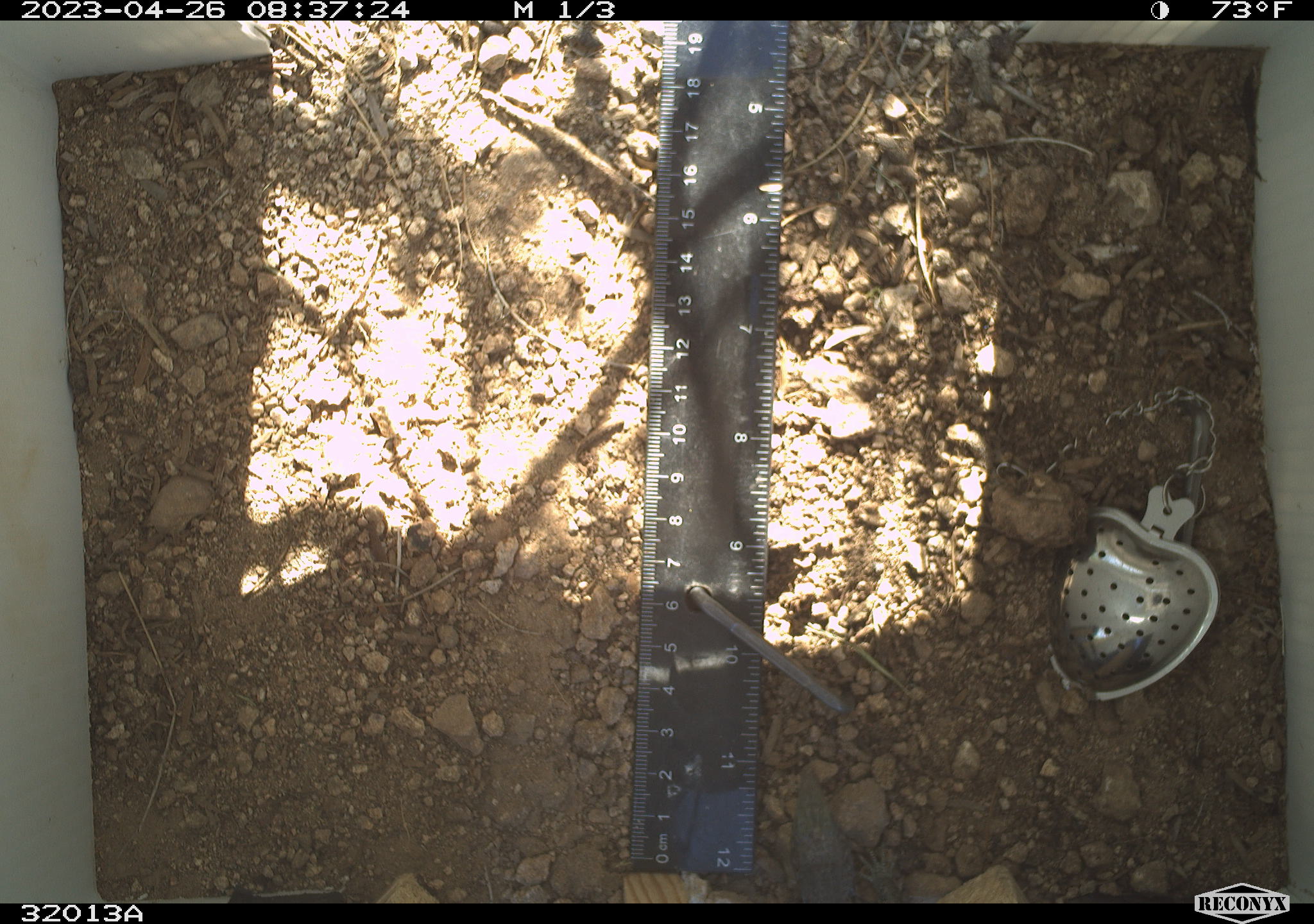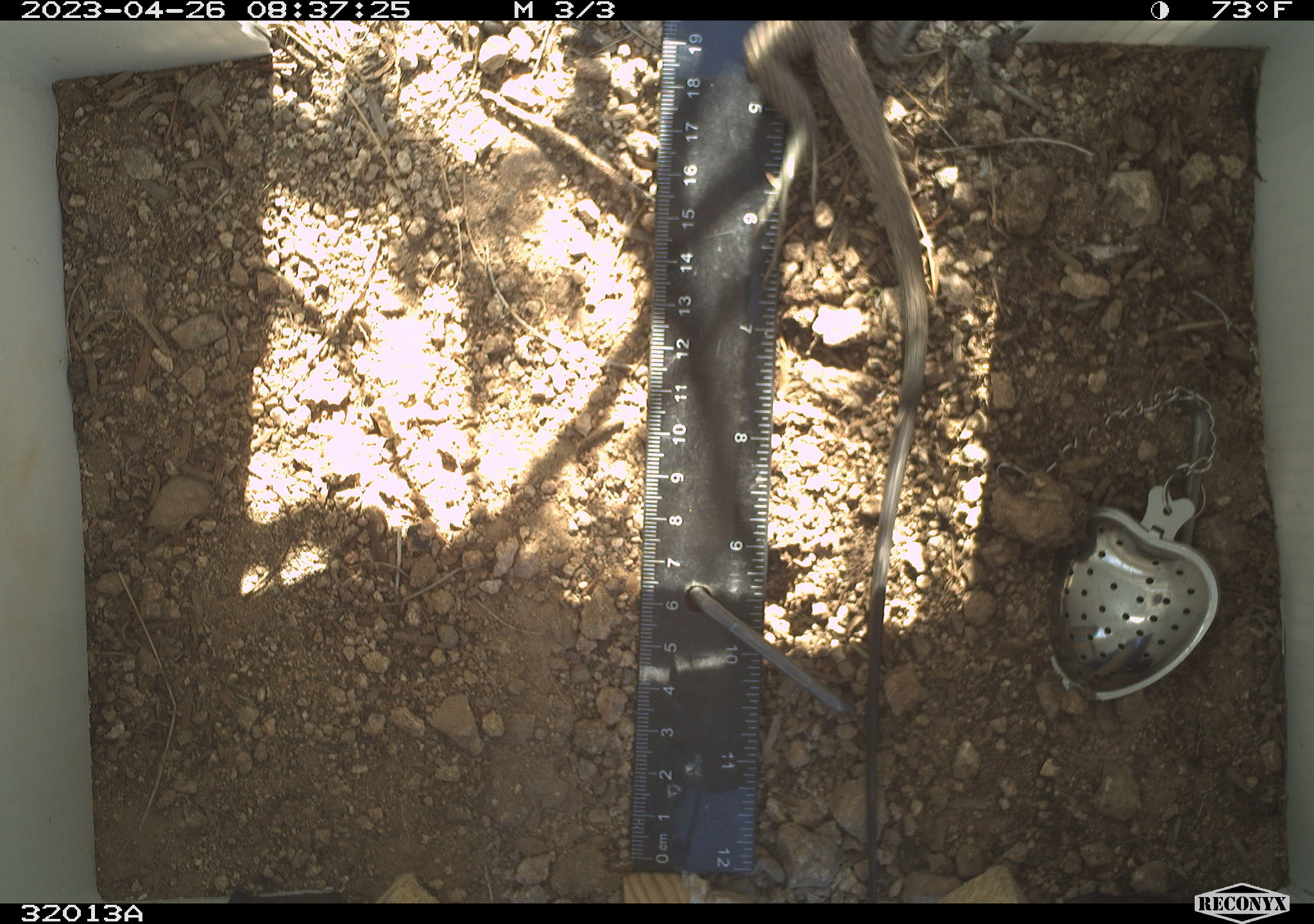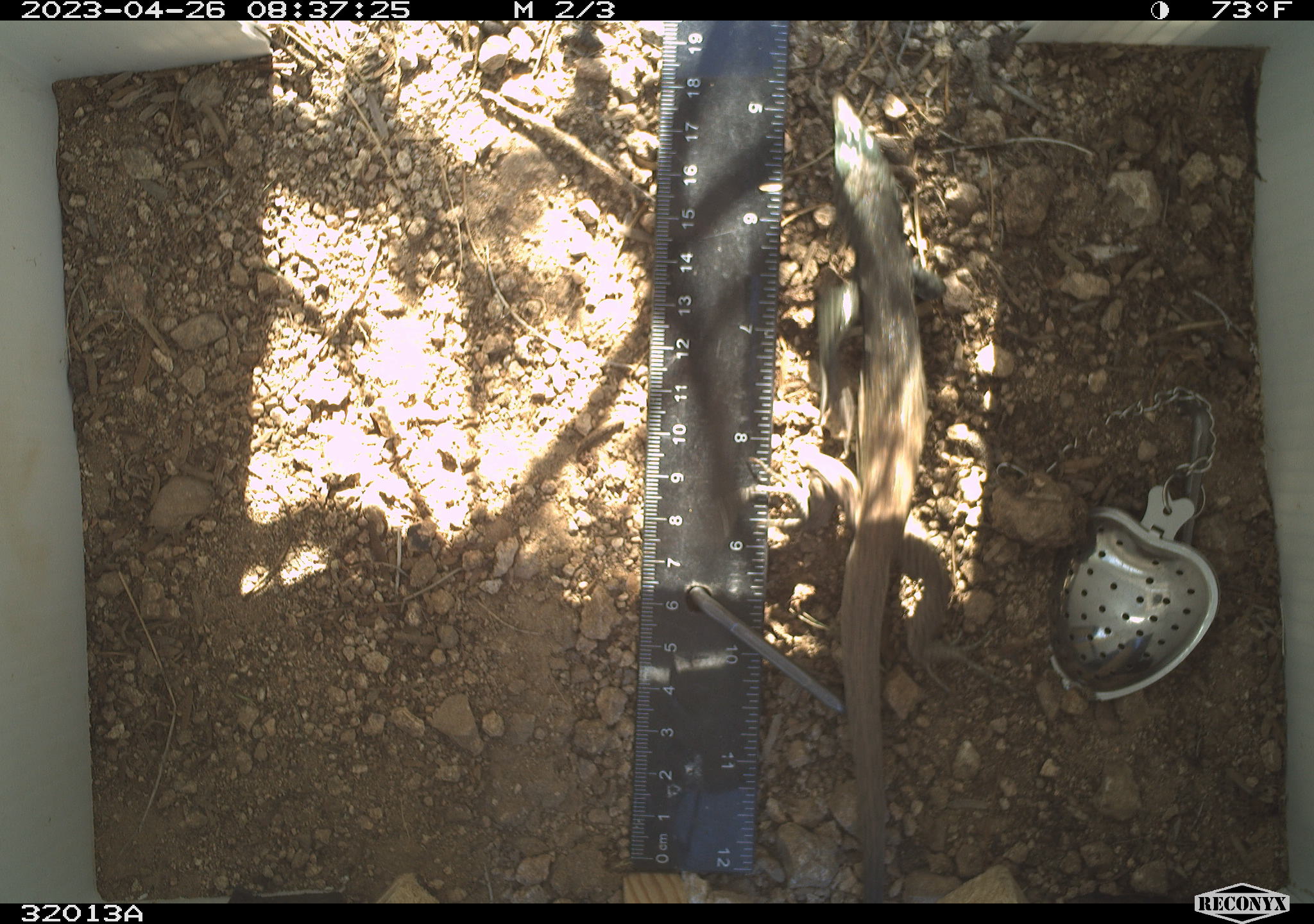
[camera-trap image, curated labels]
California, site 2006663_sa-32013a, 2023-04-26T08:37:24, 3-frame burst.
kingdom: Animalia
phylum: Chordata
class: Reptilia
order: Squamata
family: Teiidae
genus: Aspidoscelis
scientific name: Aspidoscelis tigris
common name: western whiptail